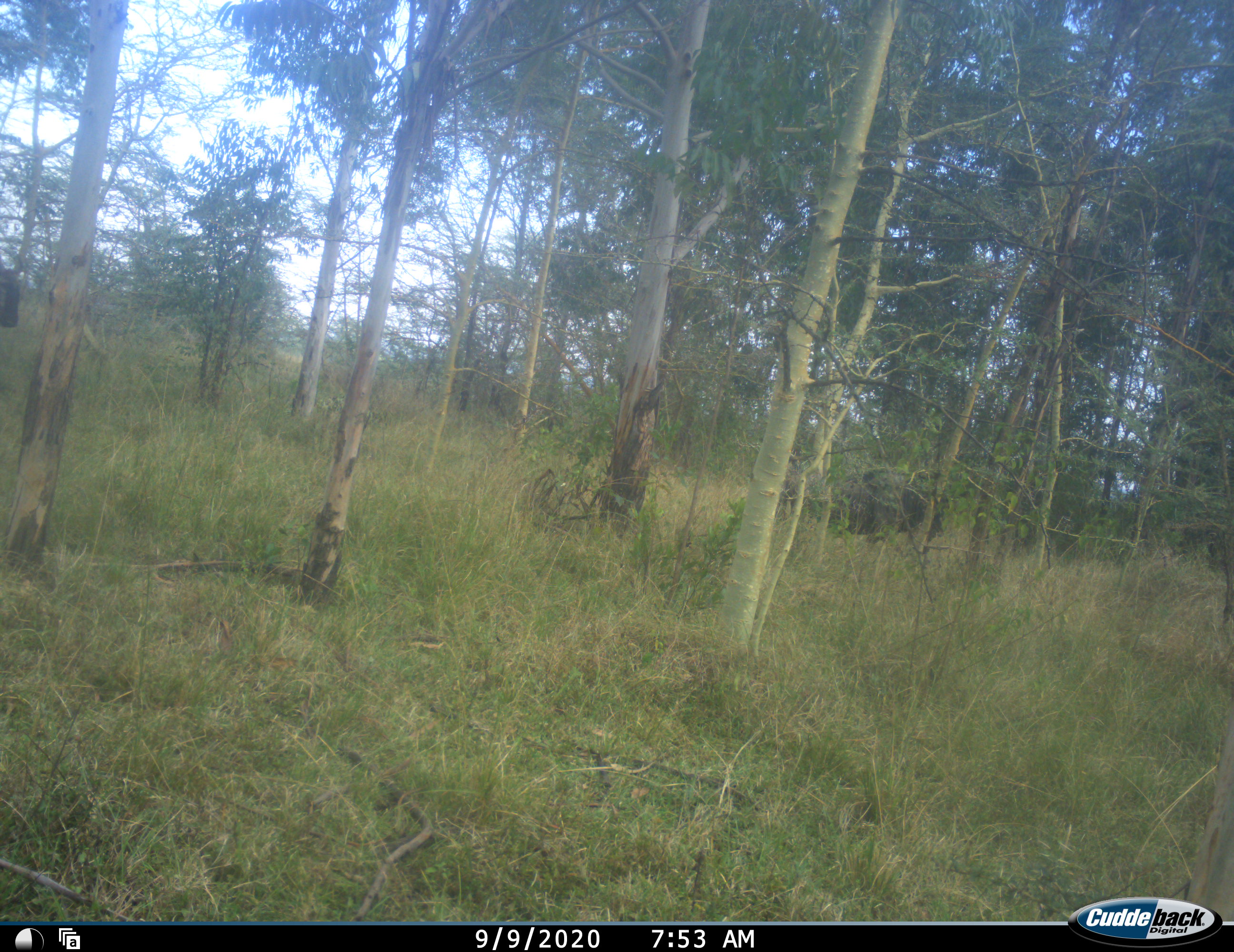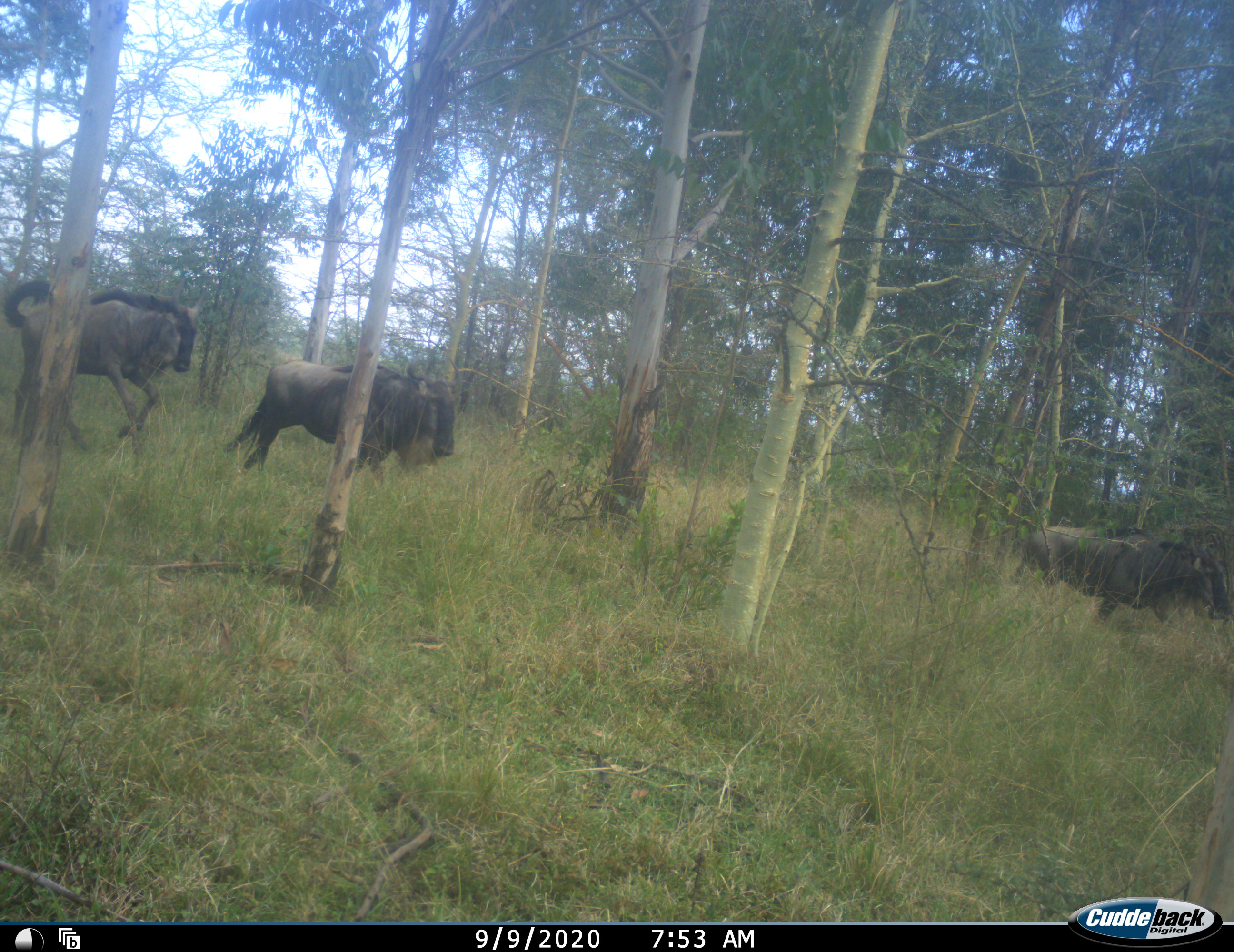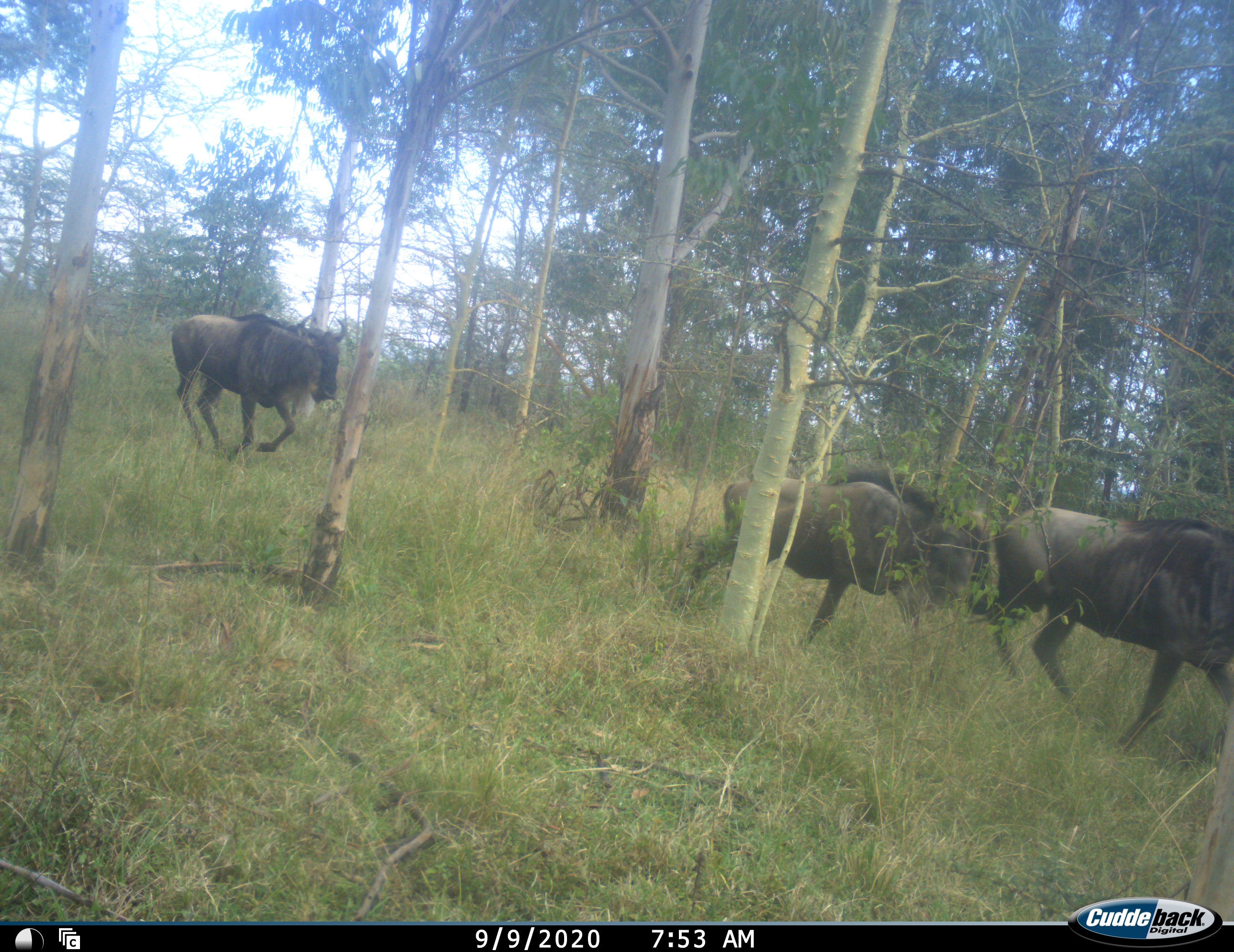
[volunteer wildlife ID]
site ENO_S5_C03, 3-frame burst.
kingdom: Animalia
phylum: Chordata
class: Mammalia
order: Artiodactyla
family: Bovidae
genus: Connochaetes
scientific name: Connochaetes taurinus taurinus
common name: blue wildebeest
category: wildebeestblue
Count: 4.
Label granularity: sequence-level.